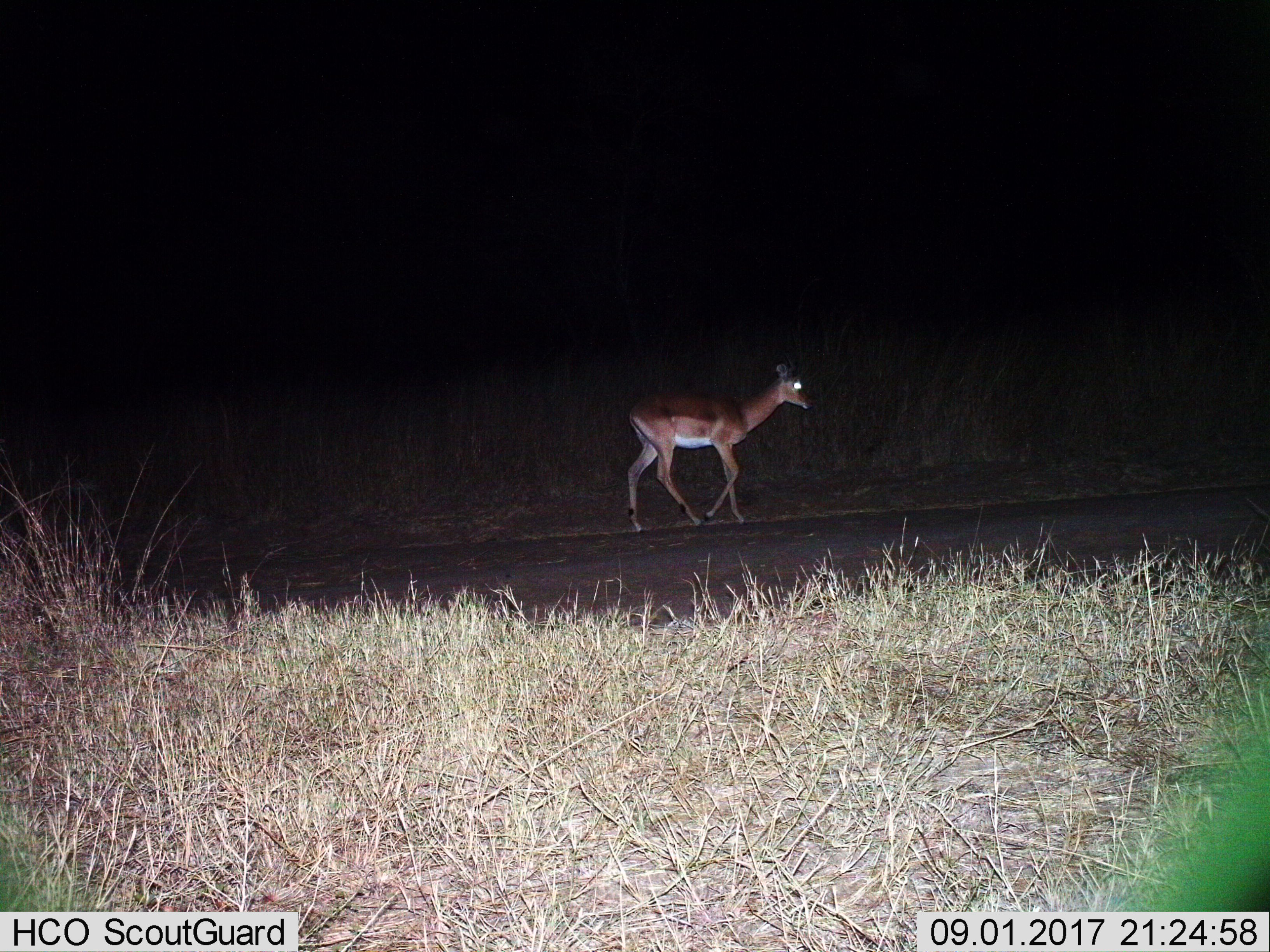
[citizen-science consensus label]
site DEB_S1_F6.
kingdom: Animalia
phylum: Chordata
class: Mammalia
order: Artiodactyla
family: Bovidae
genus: Aepyceros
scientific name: Aepyceros melampus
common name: impala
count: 1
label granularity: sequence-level